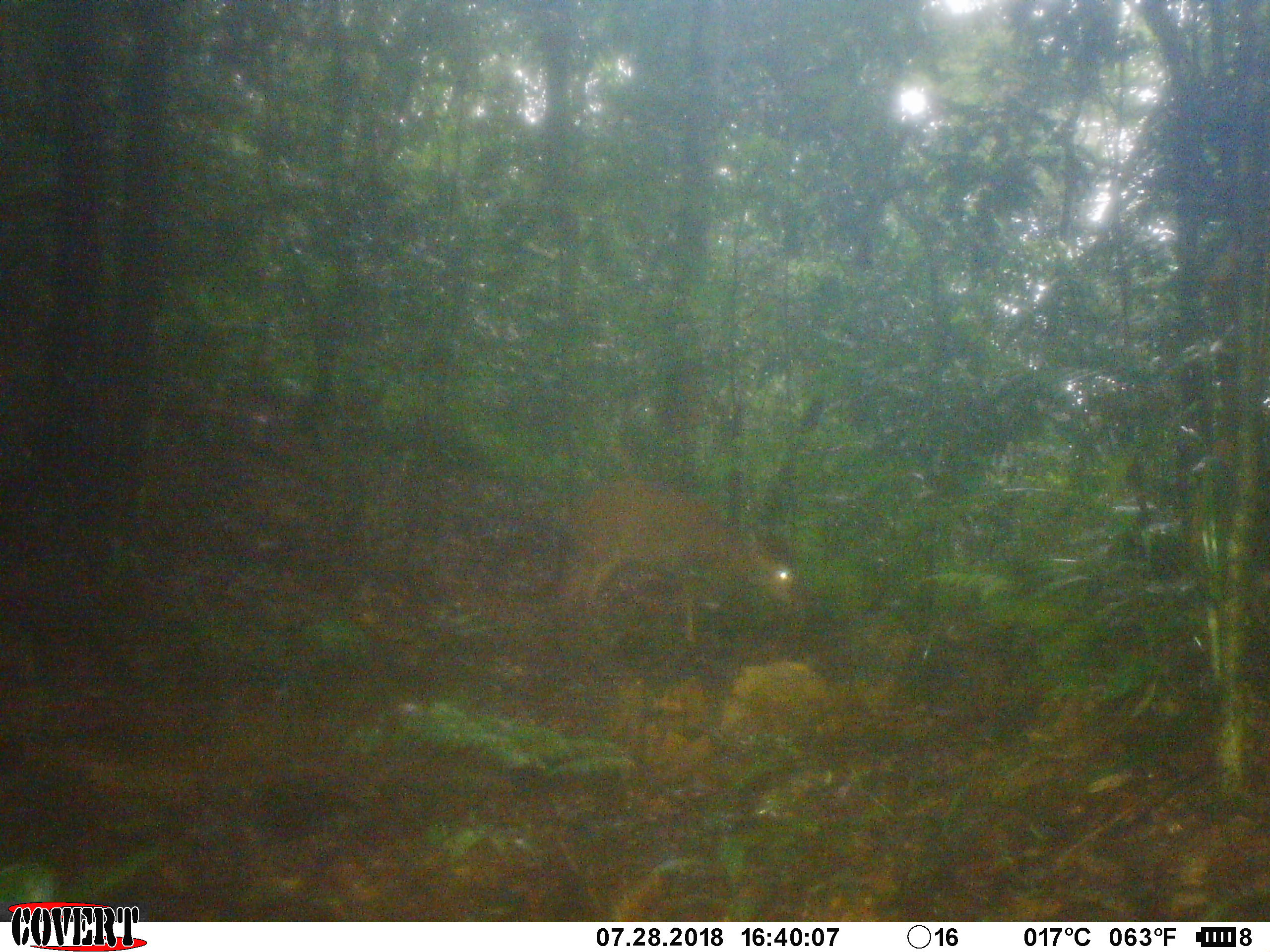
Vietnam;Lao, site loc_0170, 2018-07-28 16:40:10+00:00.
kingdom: Animalia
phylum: Chordata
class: Mammalia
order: Artiodactyla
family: Cervidae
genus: Muntiacus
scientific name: Muntiacus vuquangensis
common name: large-antlered muntjac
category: large antlered muntjac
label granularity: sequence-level